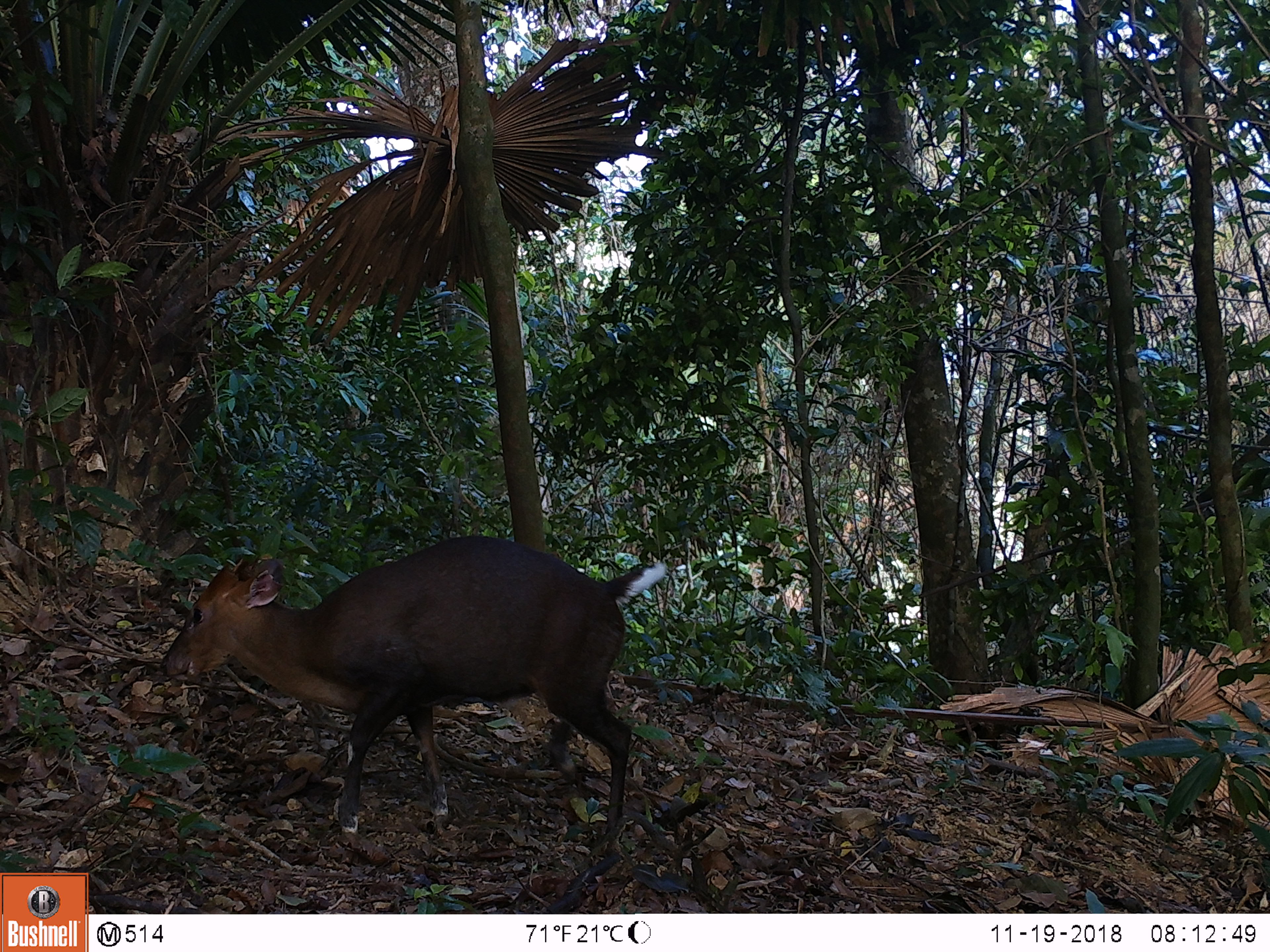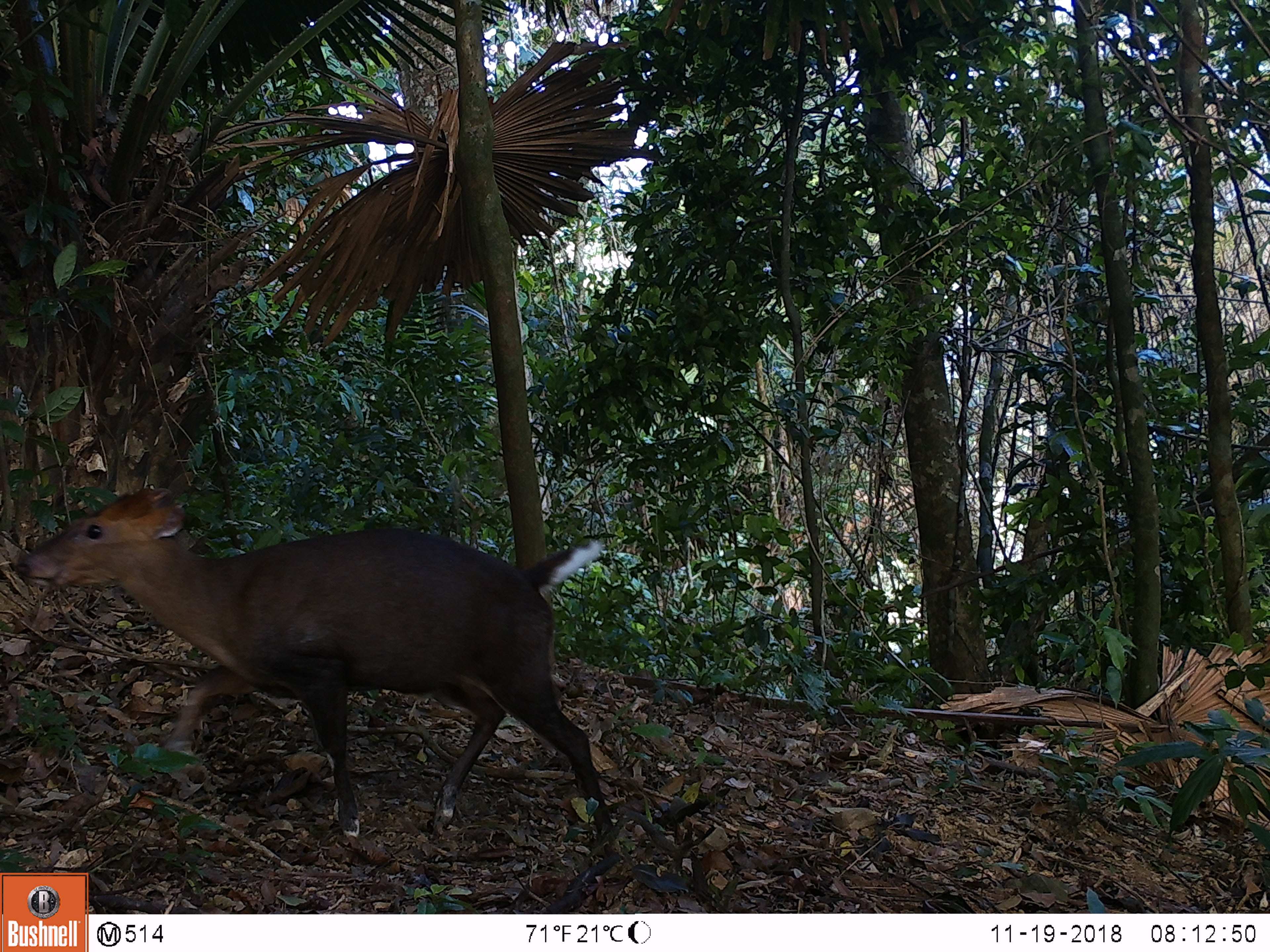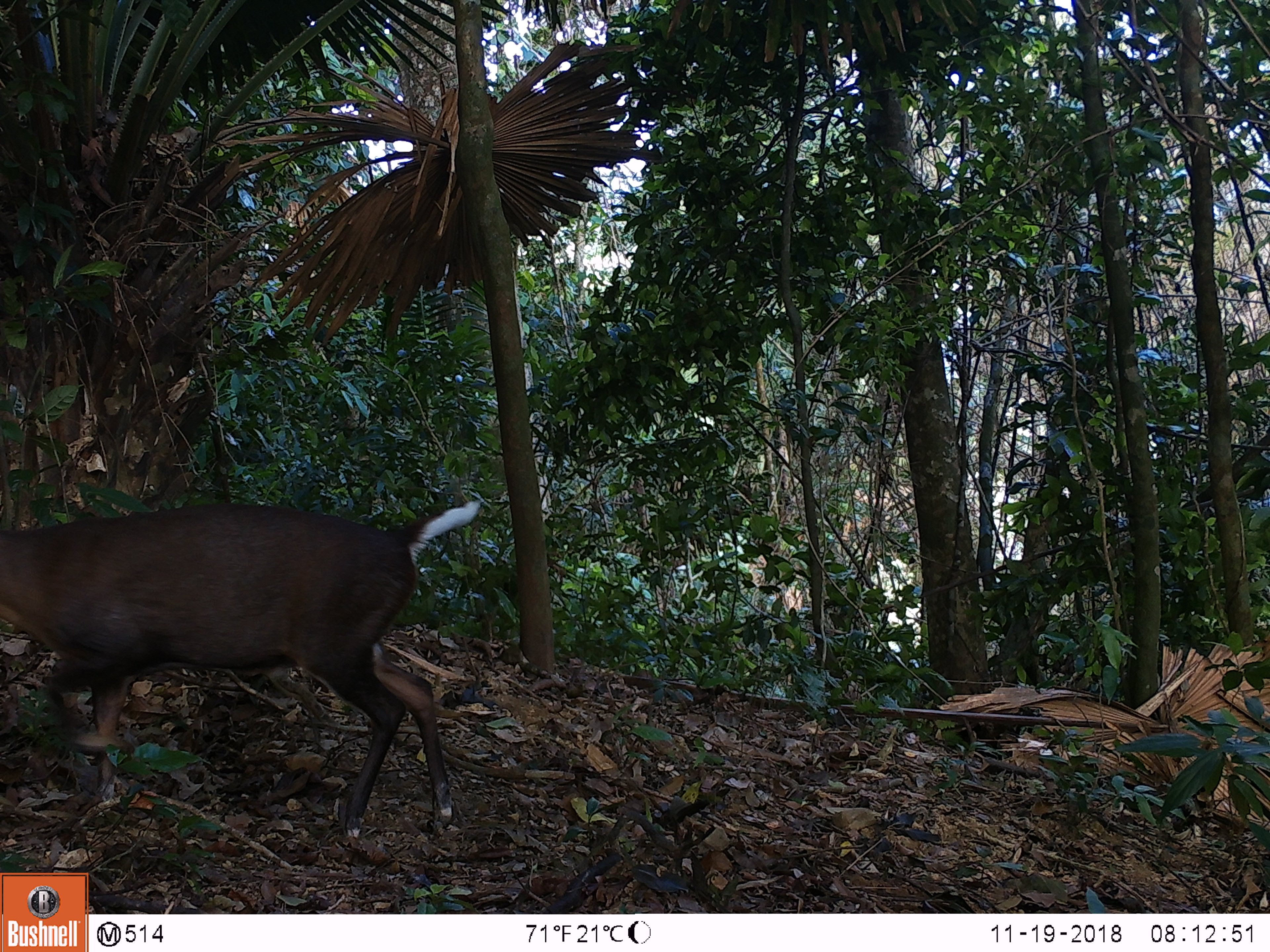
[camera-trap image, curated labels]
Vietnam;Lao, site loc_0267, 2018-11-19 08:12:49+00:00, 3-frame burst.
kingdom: Animalia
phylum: Chordata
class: Mammalia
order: Artiodactyla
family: Cervidae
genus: Muntiacus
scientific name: Muntiacus rooseveltorum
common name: roosevelt's muntjac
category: roosevelts muntjac group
Roosevelts muntjac group (roosevelt's muntjac) (Muntiacus rooseveltorum). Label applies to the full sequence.